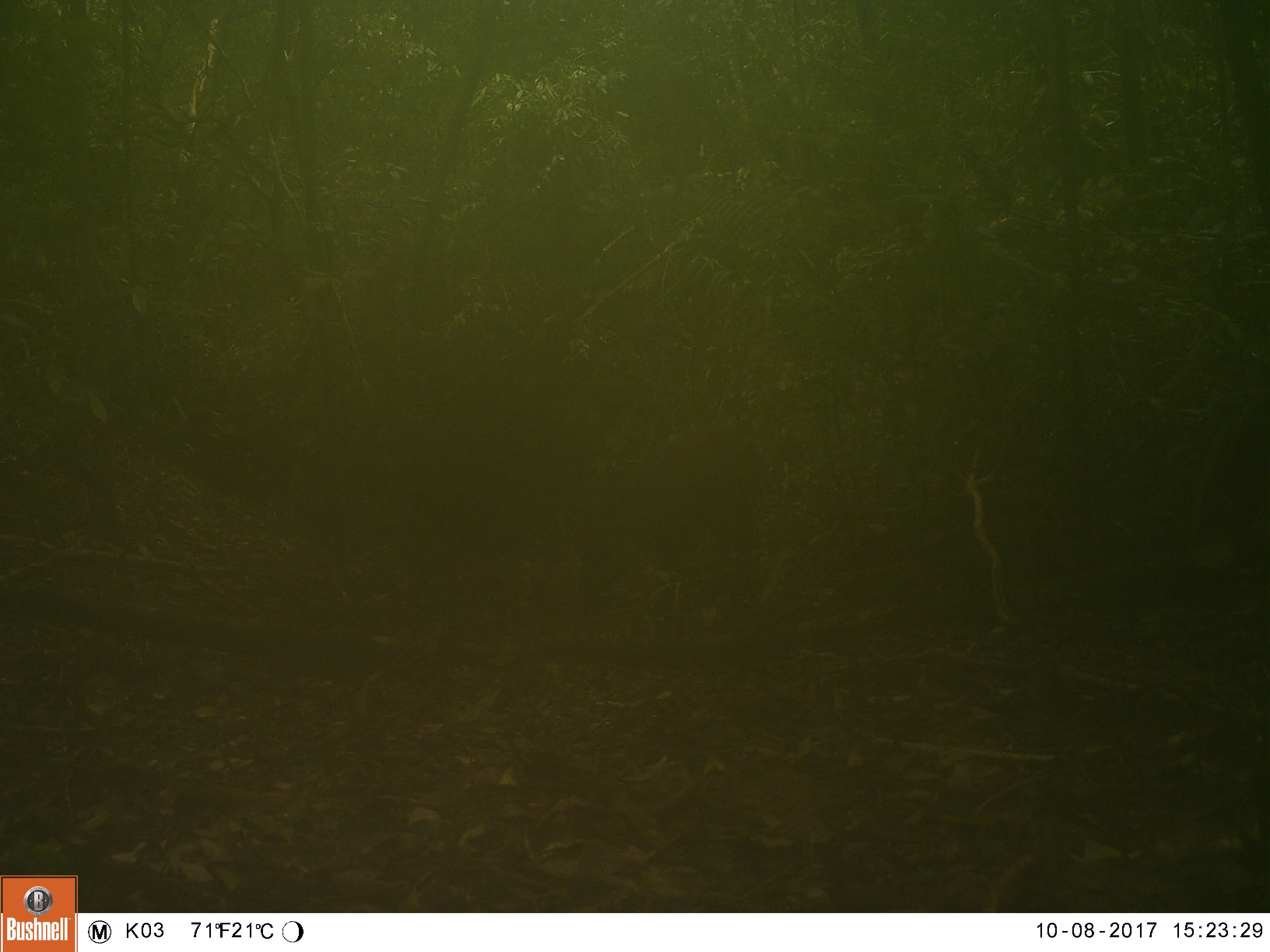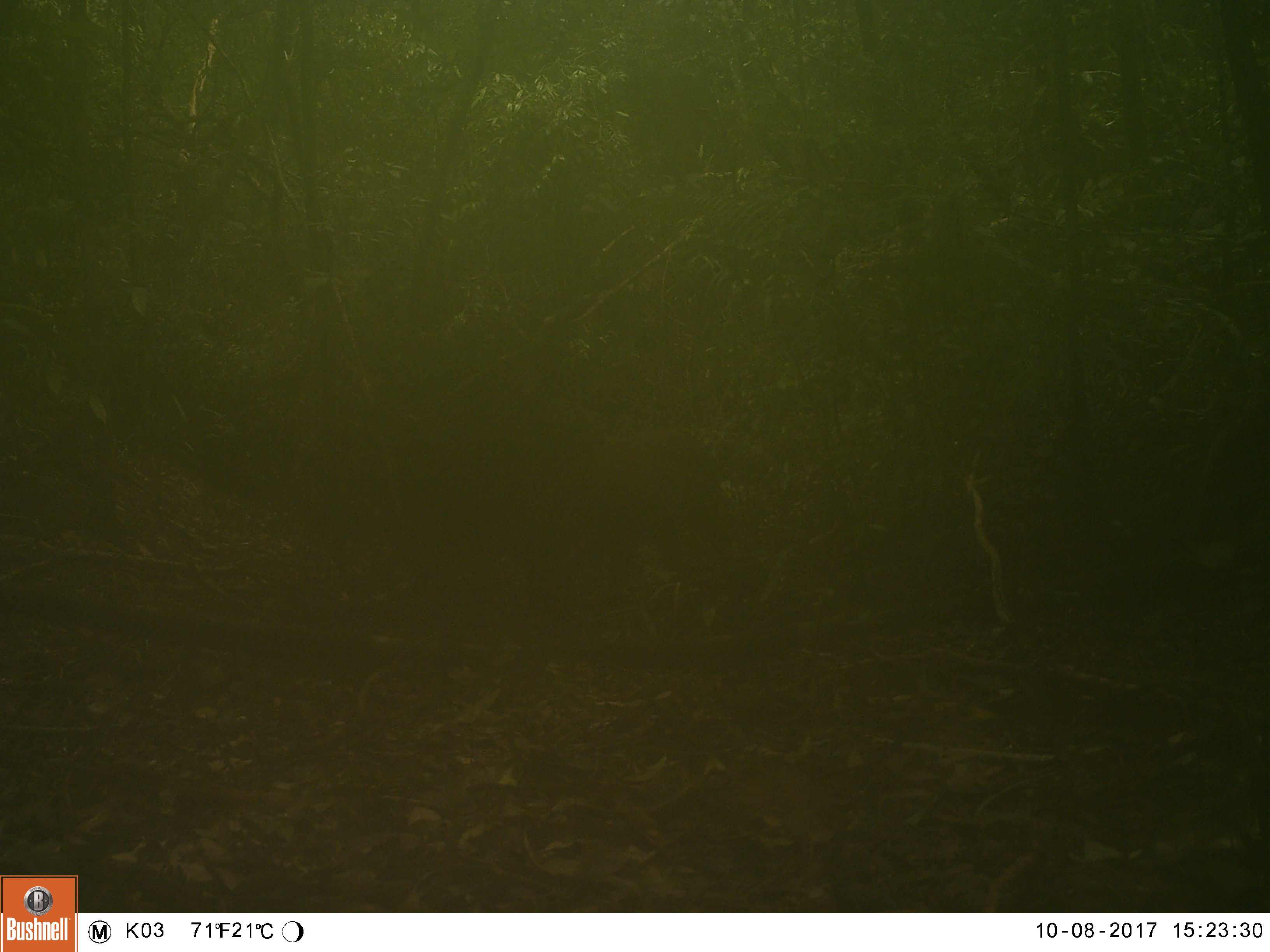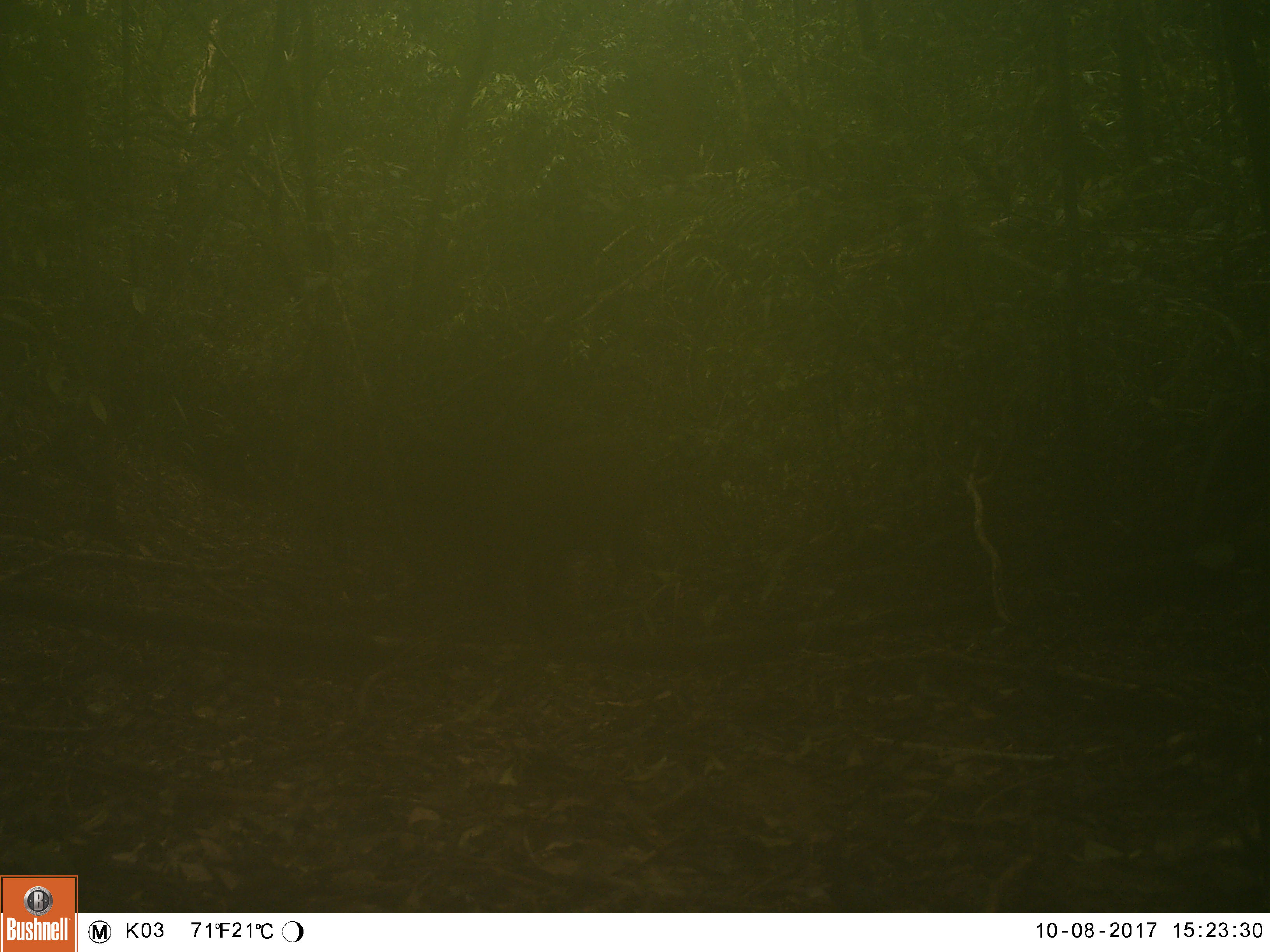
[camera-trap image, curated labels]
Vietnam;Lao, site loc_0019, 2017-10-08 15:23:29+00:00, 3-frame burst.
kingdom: Animalia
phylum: Chordata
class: Mammalia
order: Artiodactyla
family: Suidae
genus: Sus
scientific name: Sus scrofa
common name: eurasian wild pig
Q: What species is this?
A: Eurasian wild pig (Sus scrofa).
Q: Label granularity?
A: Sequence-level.